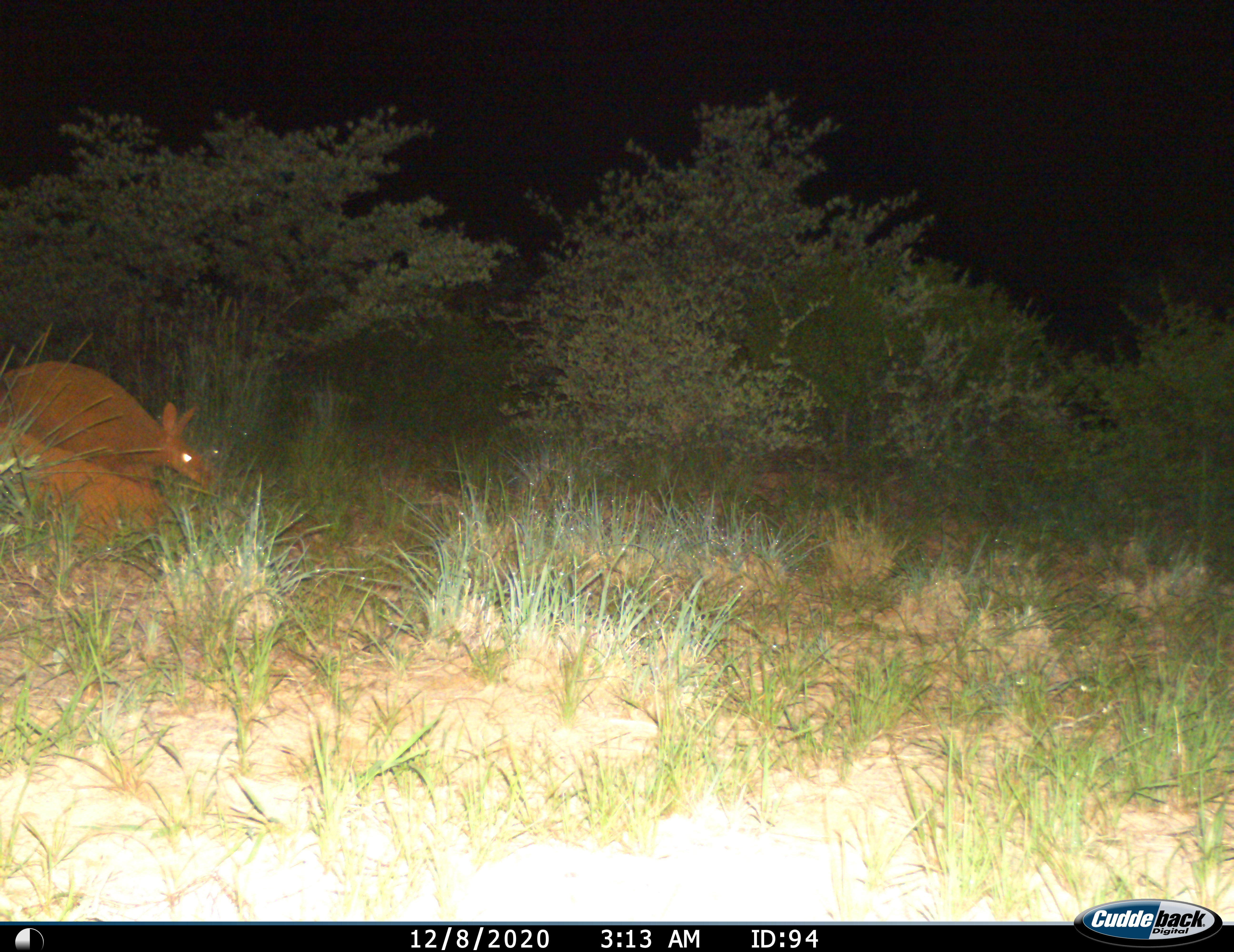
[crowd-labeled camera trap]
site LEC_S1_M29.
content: unidentified animal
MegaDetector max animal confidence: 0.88